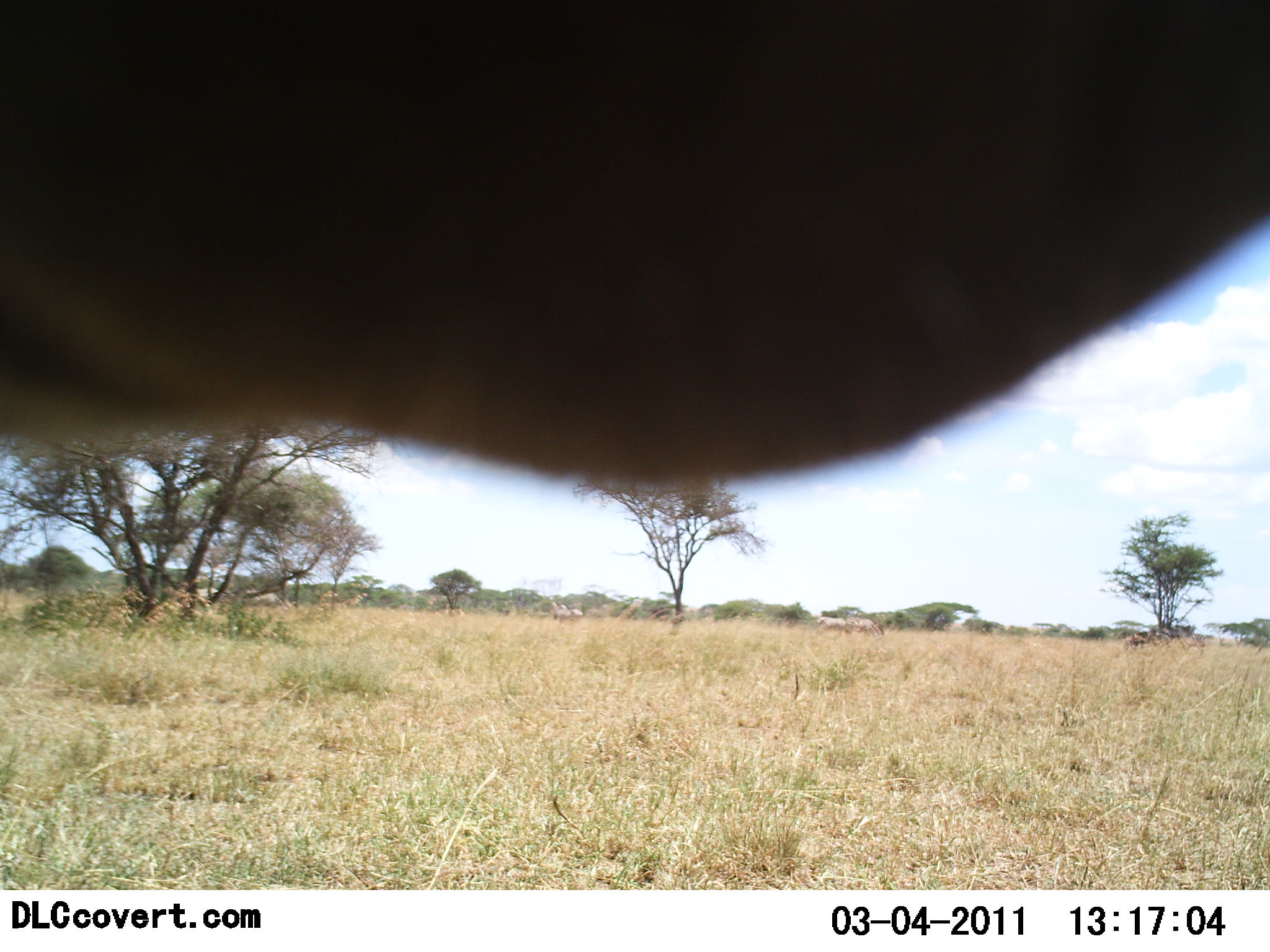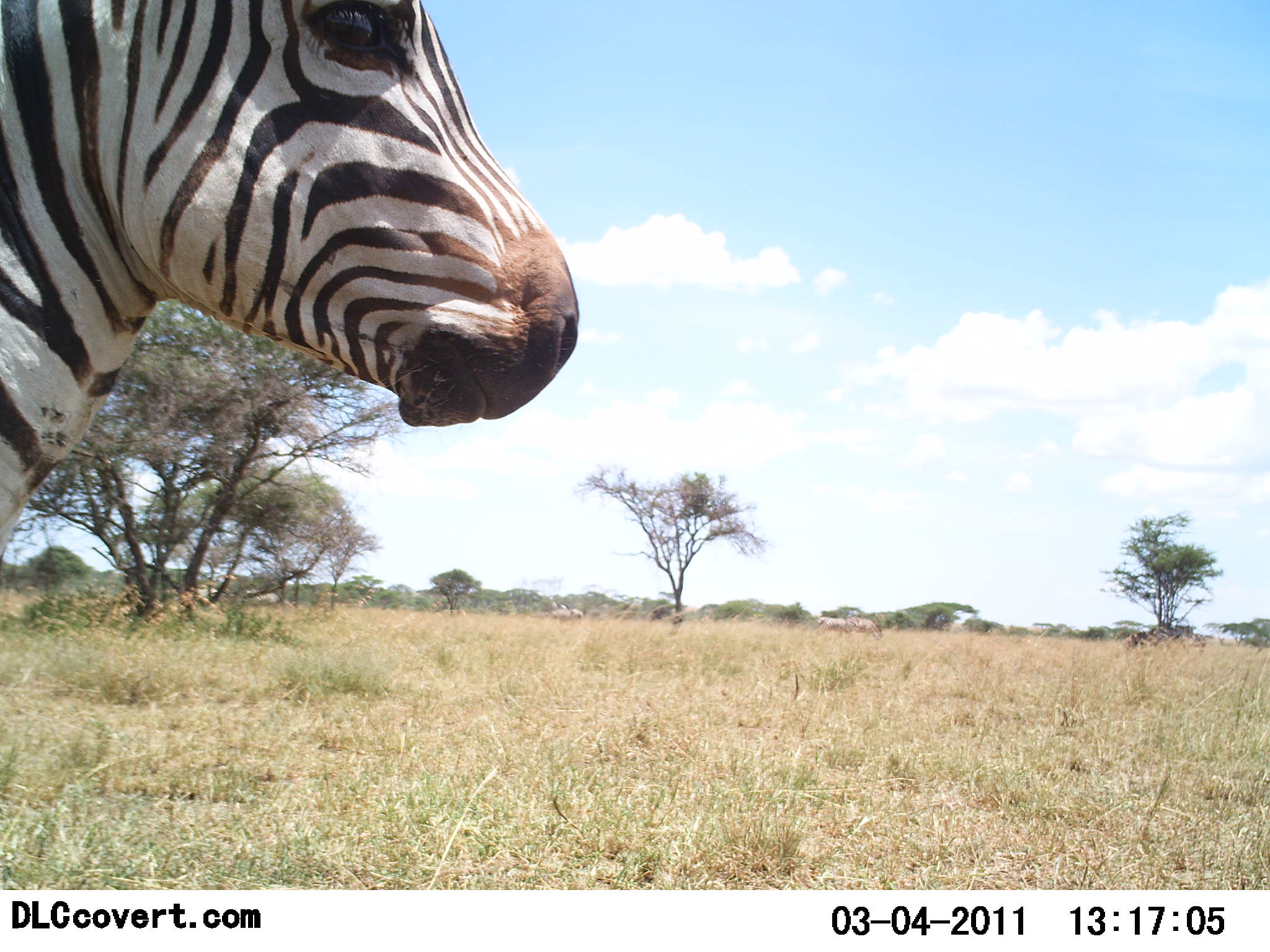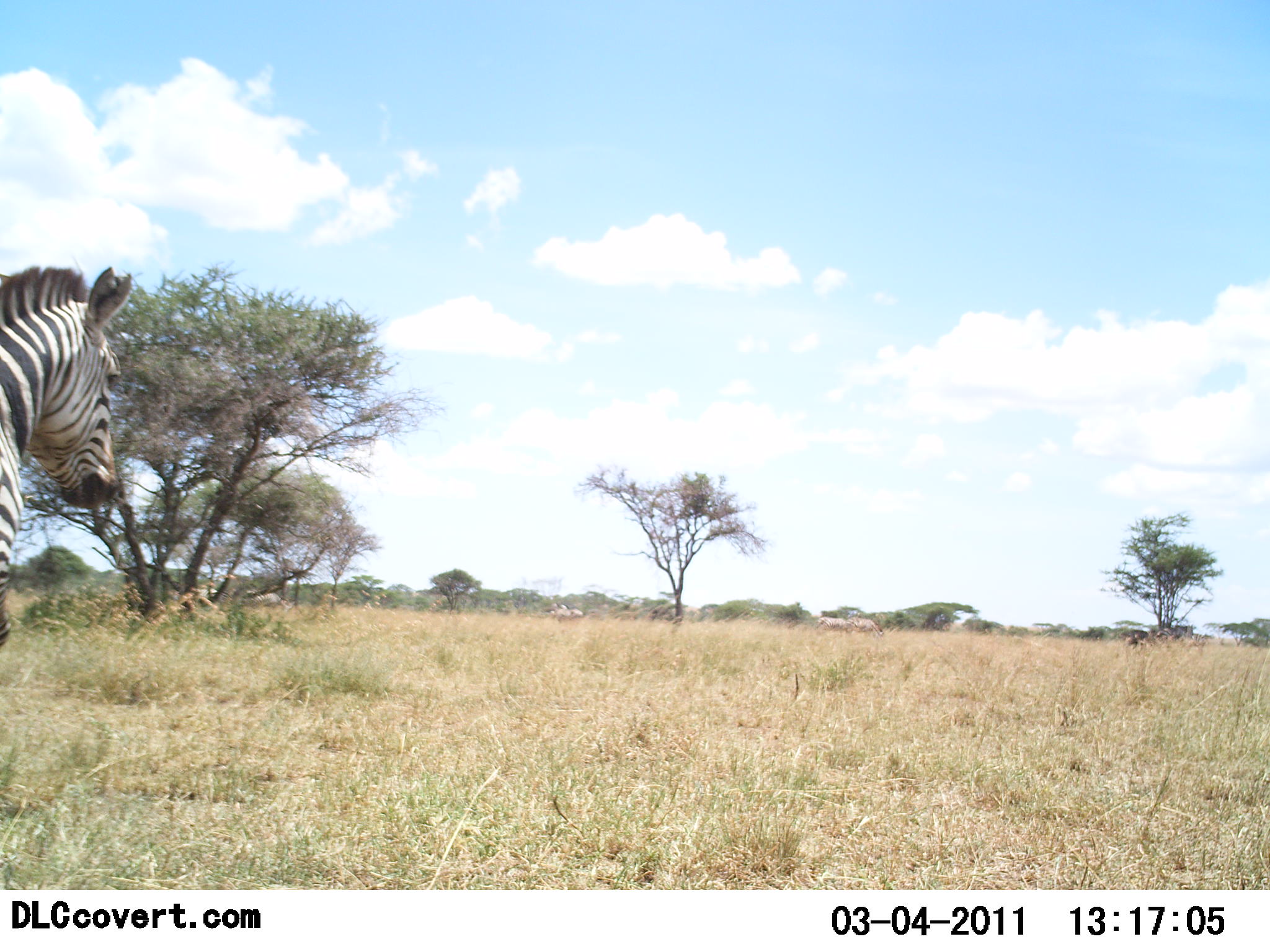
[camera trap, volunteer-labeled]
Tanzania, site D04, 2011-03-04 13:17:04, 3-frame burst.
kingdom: Animalia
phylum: Chordata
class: Mammalia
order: Perissodactyla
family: Equidae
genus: Equus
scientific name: Equus quagga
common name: plains zebra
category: zebra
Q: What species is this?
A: Zebra (plains zebra) (Equus quagga).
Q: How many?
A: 1.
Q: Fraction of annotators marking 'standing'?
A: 64%.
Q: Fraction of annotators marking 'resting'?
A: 0%.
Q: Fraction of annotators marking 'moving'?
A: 36%.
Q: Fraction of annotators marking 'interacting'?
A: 0%.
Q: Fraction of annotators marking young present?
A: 9%.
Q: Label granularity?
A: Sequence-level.